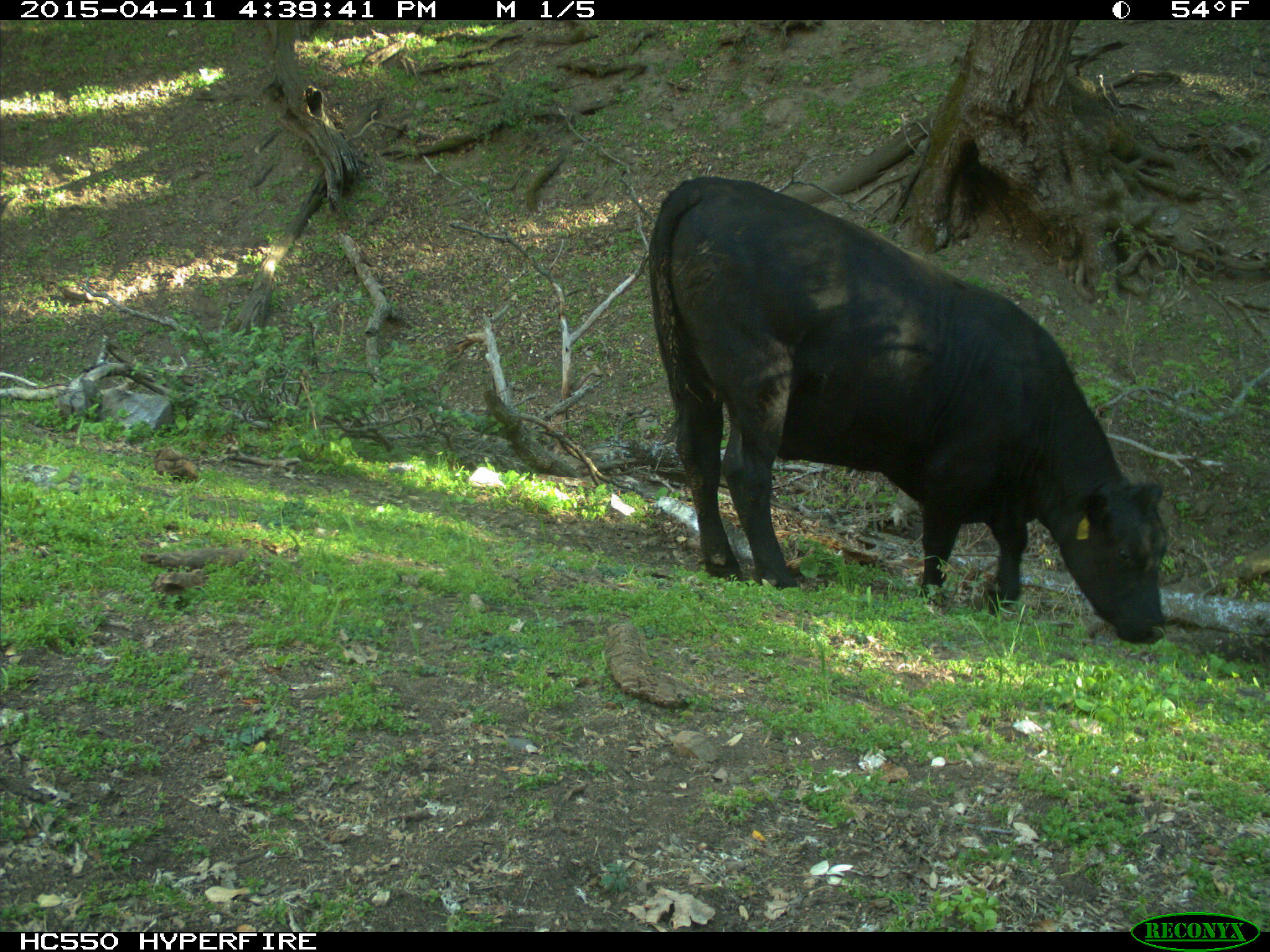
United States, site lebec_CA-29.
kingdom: Animalia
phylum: Chordata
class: Mammalia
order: Artiodactyla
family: Bovidae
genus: Bos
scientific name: Bos taurus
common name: domestic cow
Bos taurus (domestic cow).